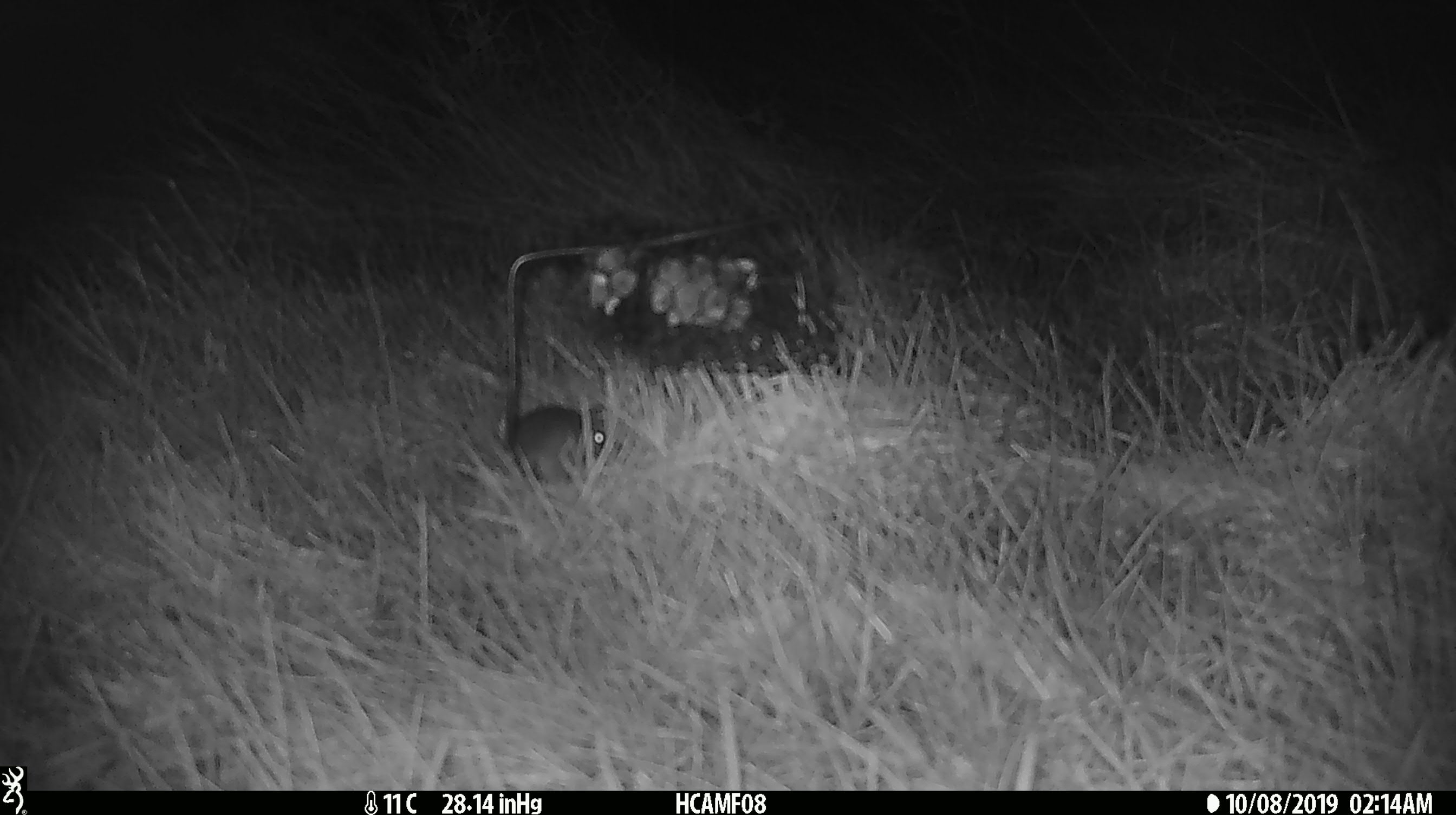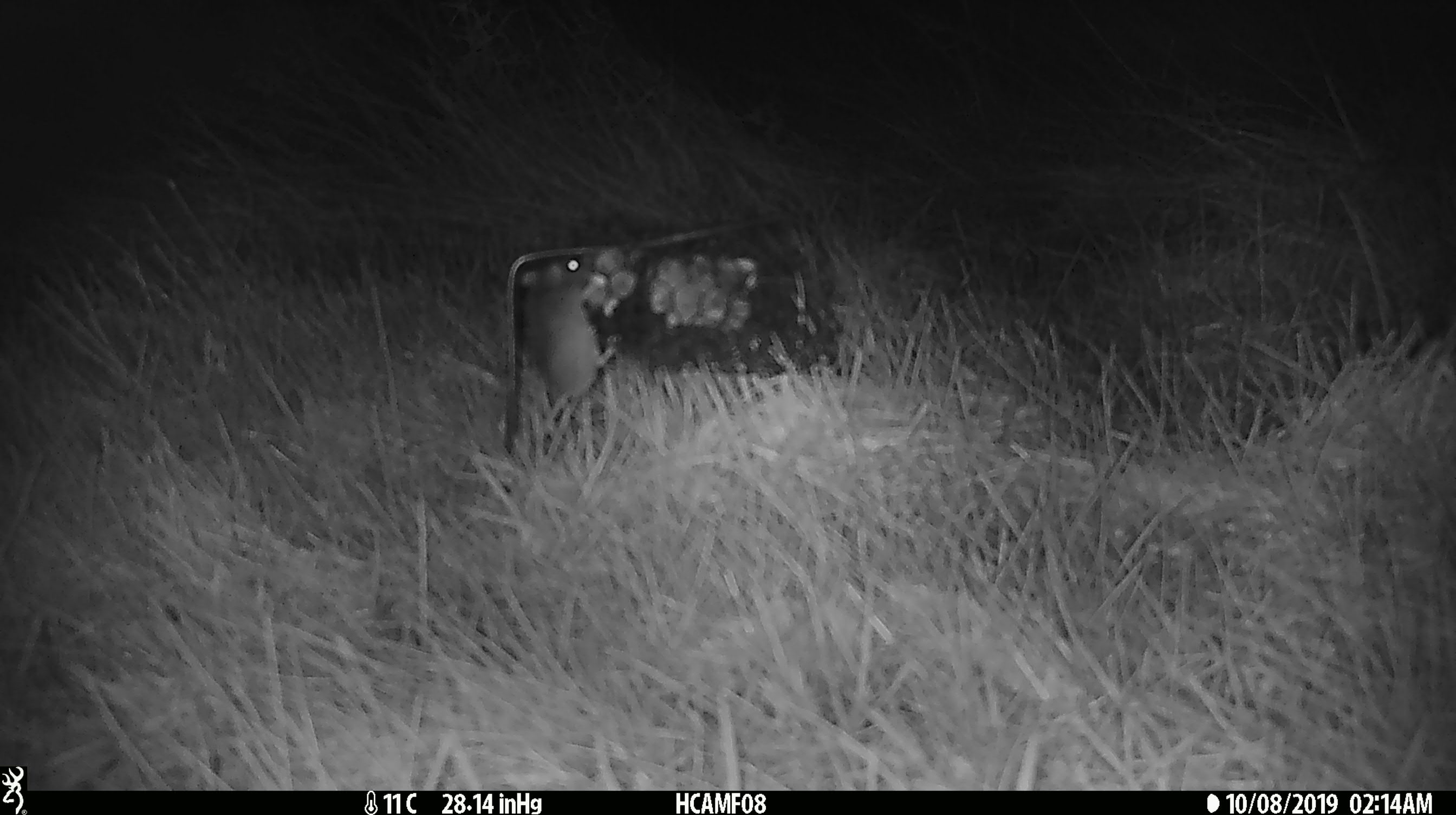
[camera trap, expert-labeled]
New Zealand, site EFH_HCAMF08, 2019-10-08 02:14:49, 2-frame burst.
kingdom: Animalia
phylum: Chordata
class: Mammalia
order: Rodentia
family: Muridae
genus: Mus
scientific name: Mus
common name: mouse